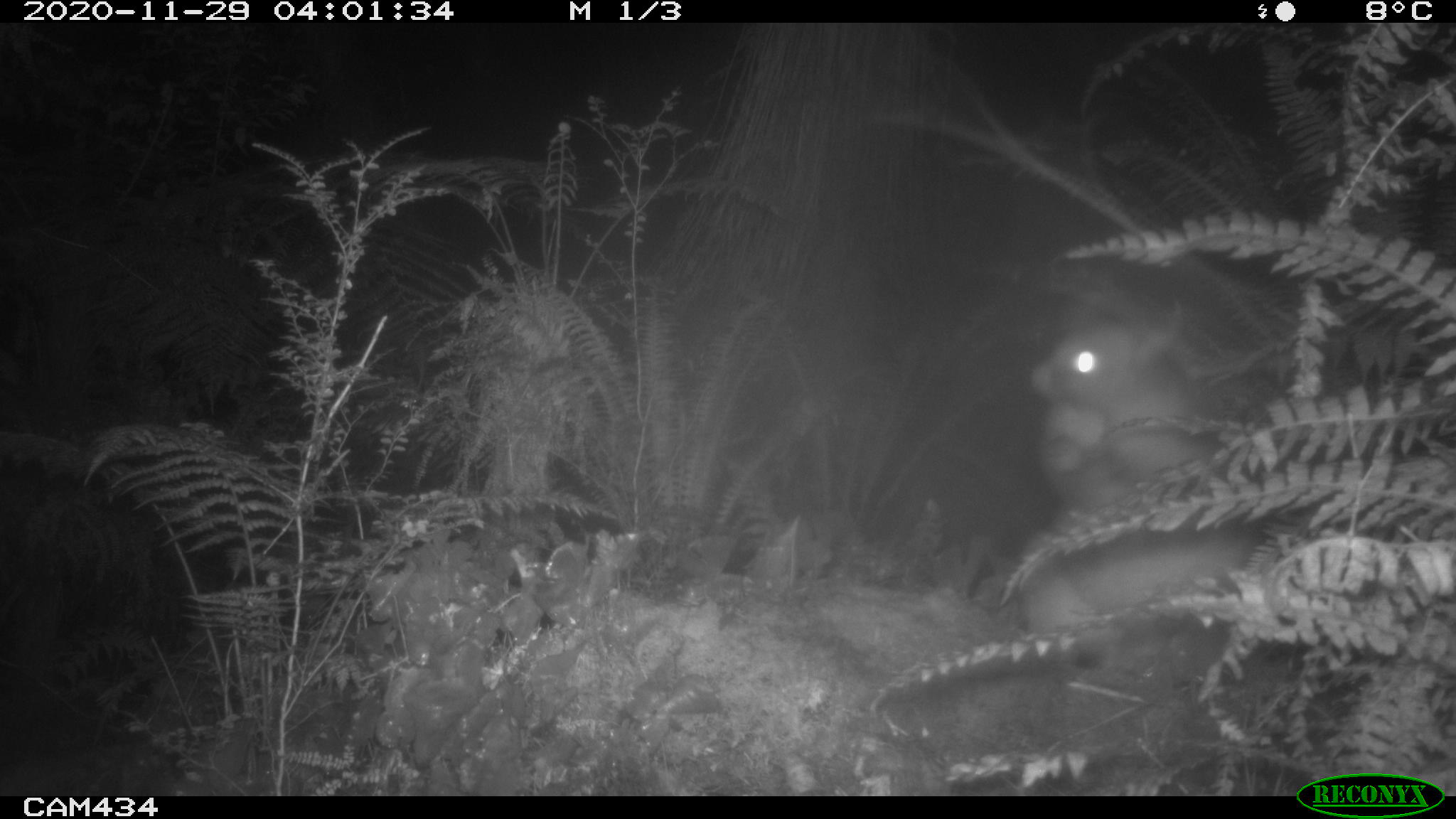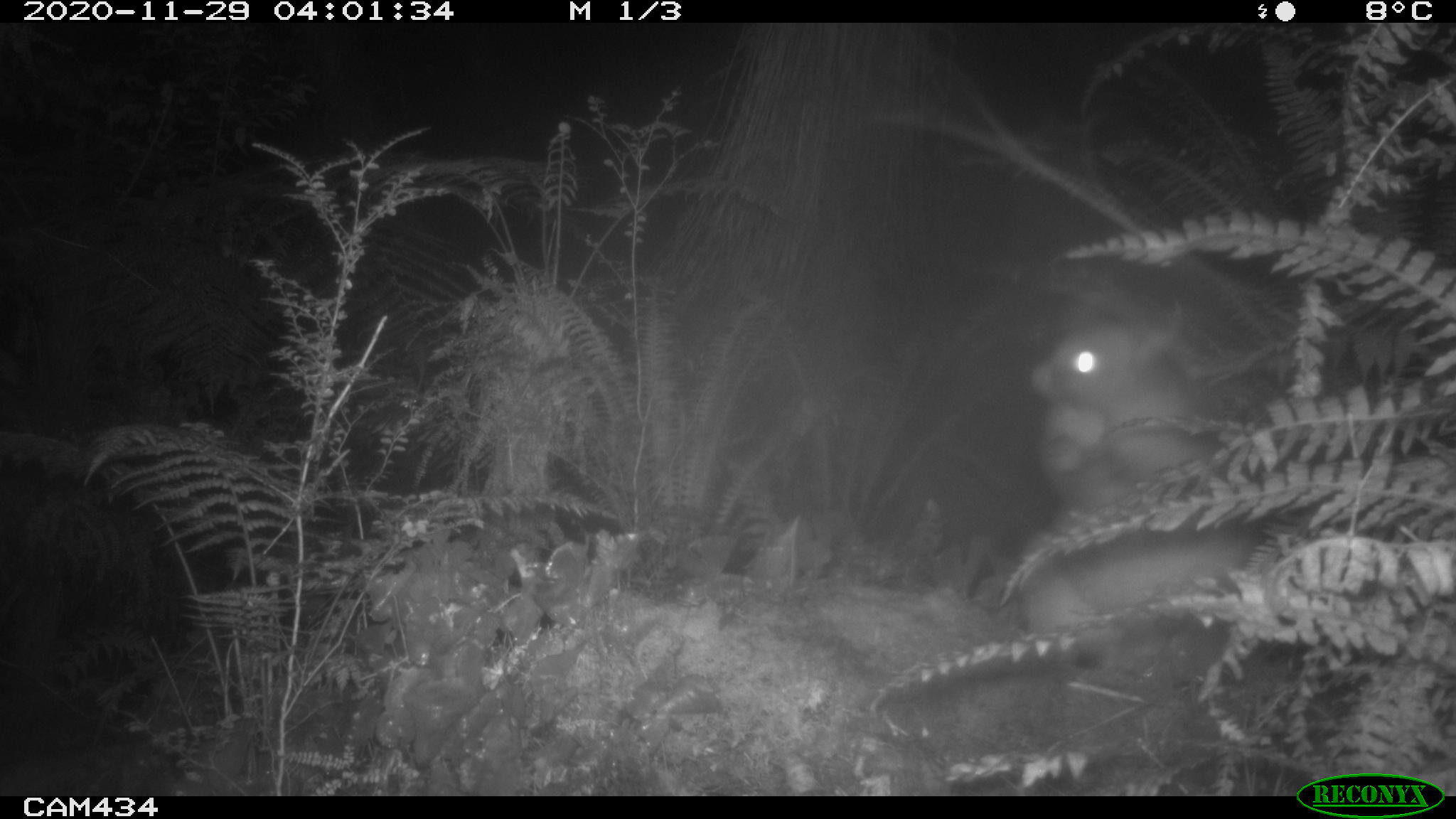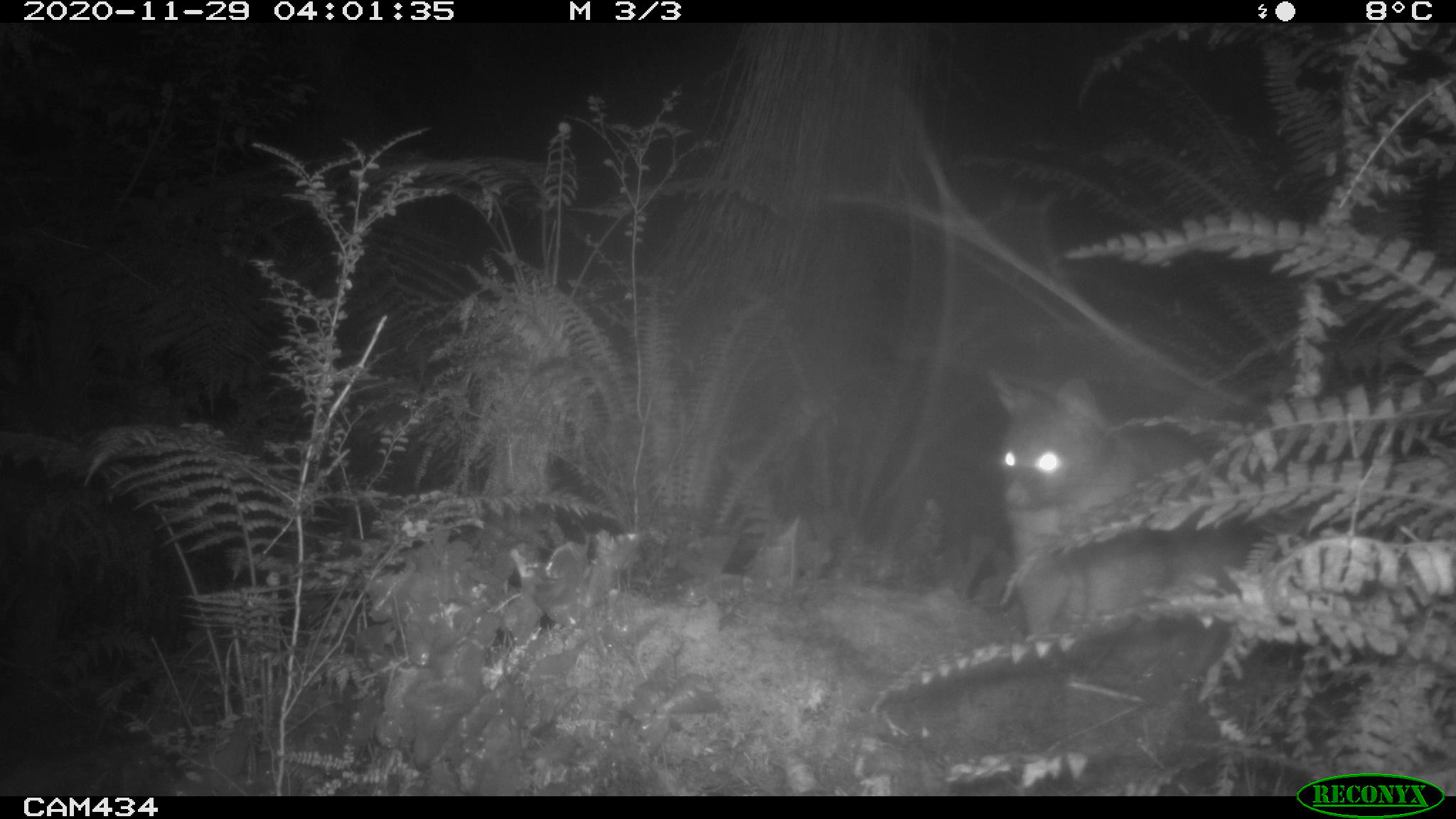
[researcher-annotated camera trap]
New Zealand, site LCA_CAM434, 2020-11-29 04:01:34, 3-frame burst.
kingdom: Animalia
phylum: Chordata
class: Mammalia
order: Diprotodontia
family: Phalangeridae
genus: Trichosurus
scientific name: Trichosurus vulpecula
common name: common brushtail possum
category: possum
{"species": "possum (common brushtail possum) (Trichosurus vulpecula)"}